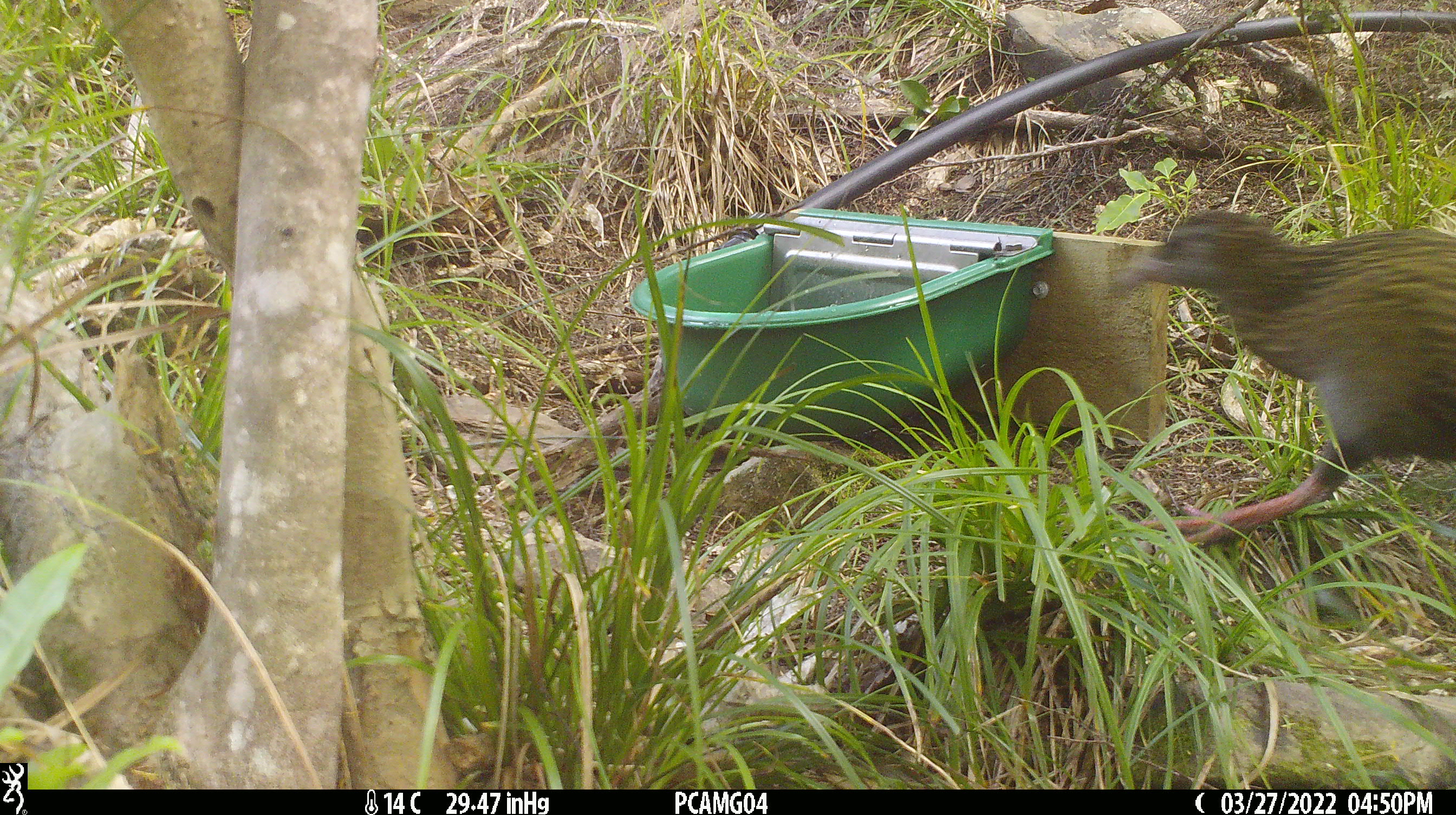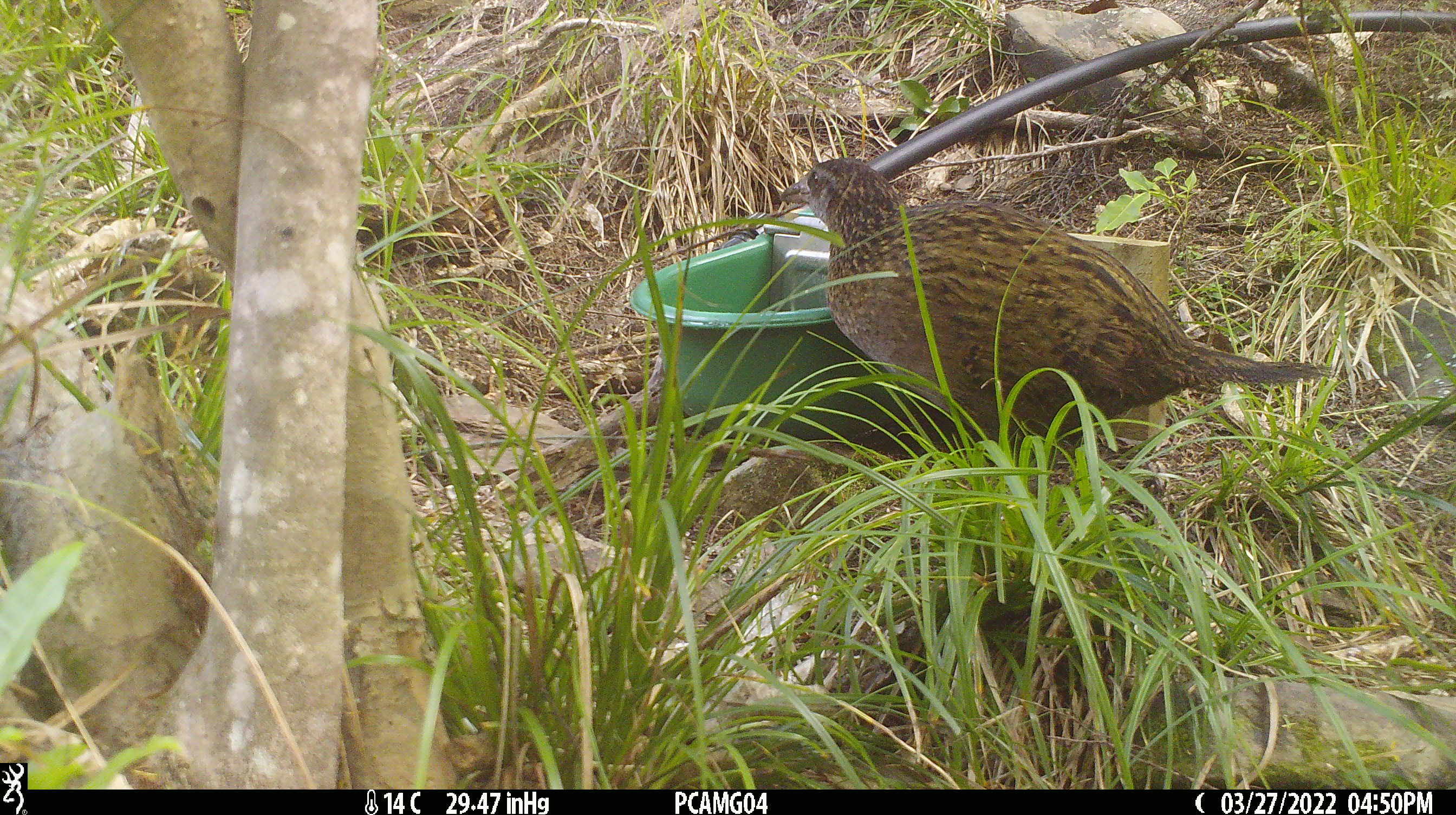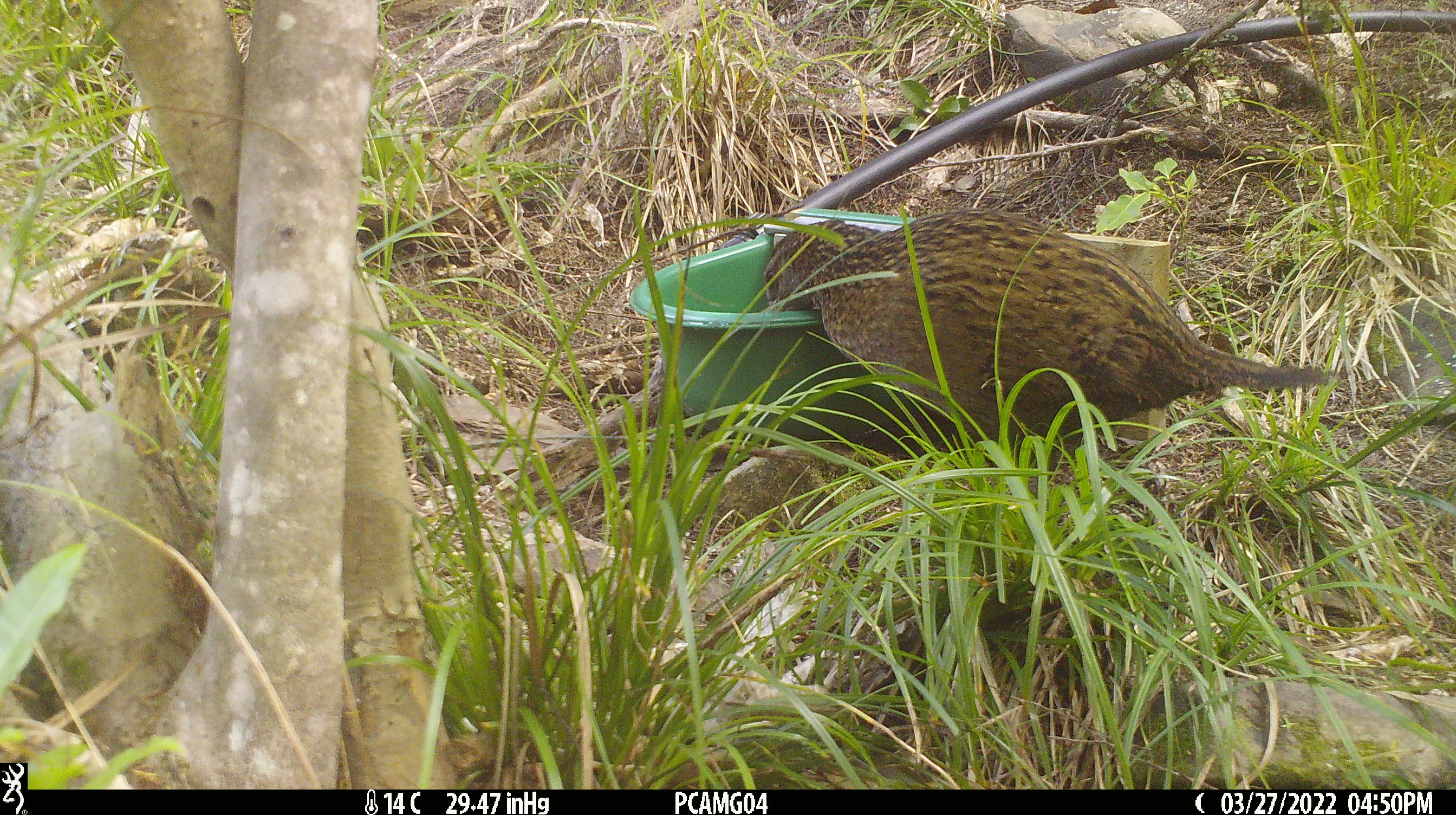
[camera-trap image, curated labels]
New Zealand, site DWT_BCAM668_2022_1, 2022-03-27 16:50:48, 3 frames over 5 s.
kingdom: Animalia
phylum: Chordata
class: Aves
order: Gruiformes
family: Rallidae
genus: Gallirallus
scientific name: Gallirallus australis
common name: weka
Weka (Gallirallus australis).